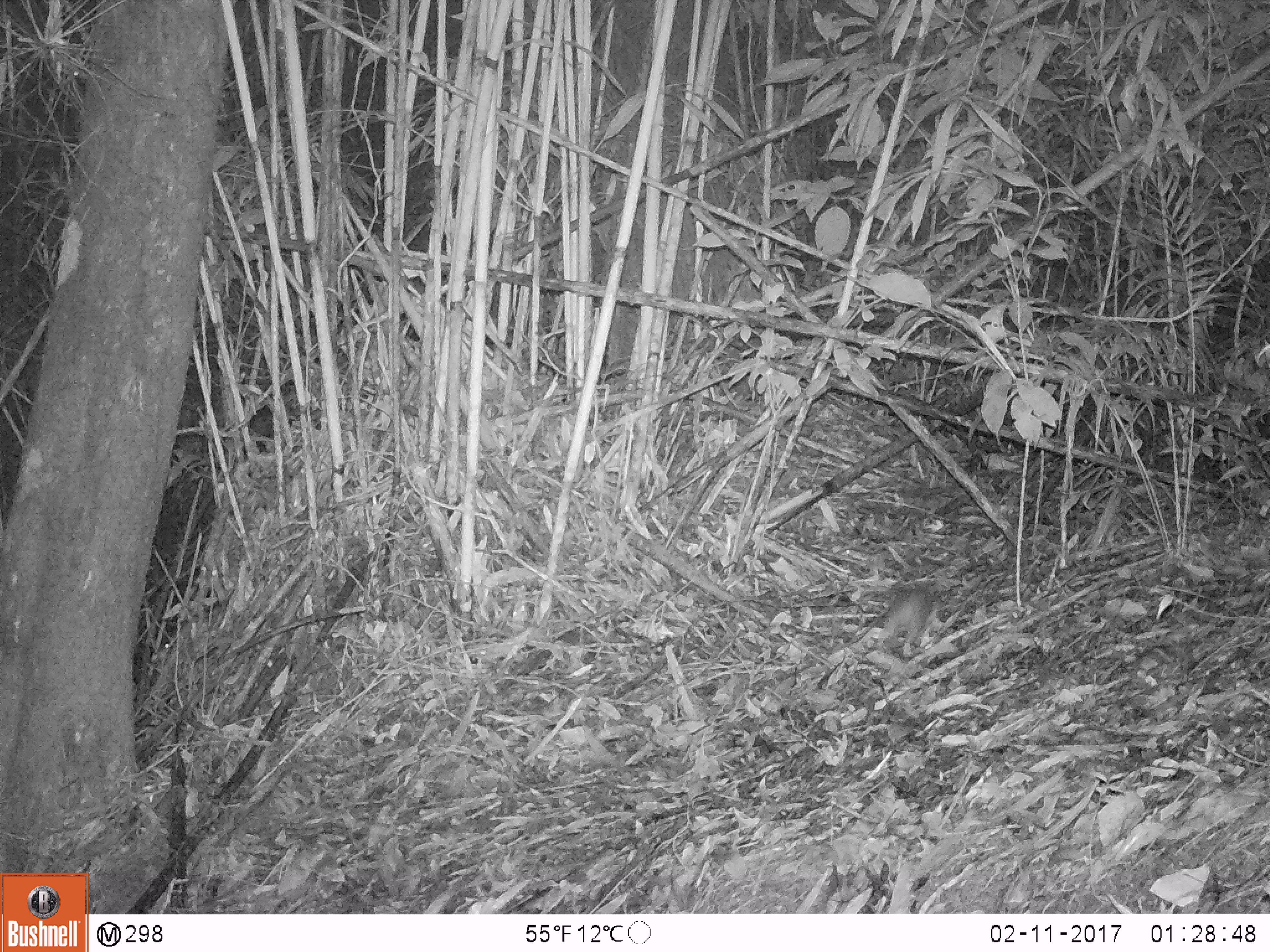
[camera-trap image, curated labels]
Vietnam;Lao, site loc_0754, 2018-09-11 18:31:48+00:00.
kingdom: Animalia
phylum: Chordata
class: Mammalia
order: Rodentia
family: Muridae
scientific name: Muridae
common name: old-world mice and rats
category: unidentified murid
Unidentified murid (old-world mice and rats) (Muridae). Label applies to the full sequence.